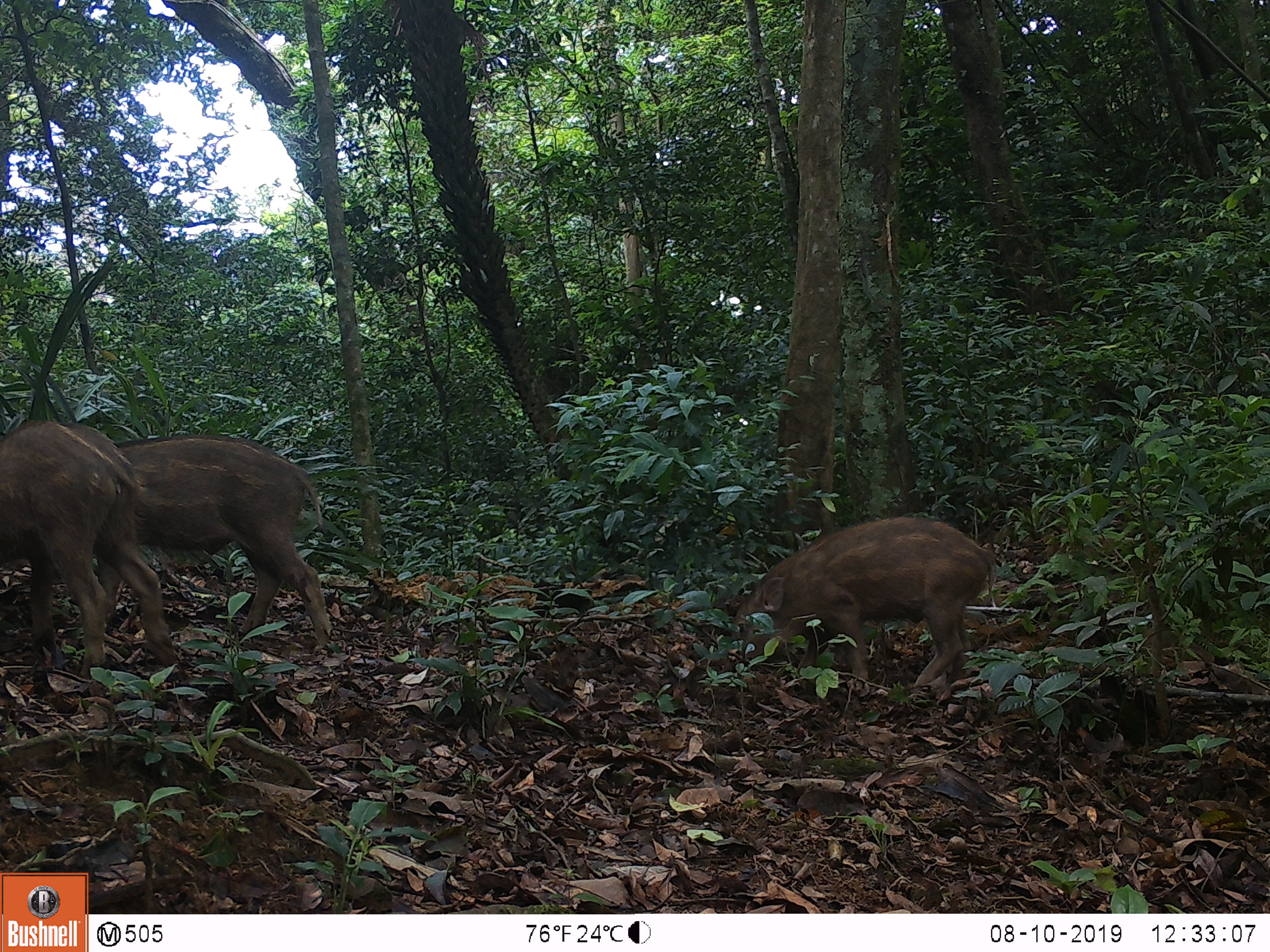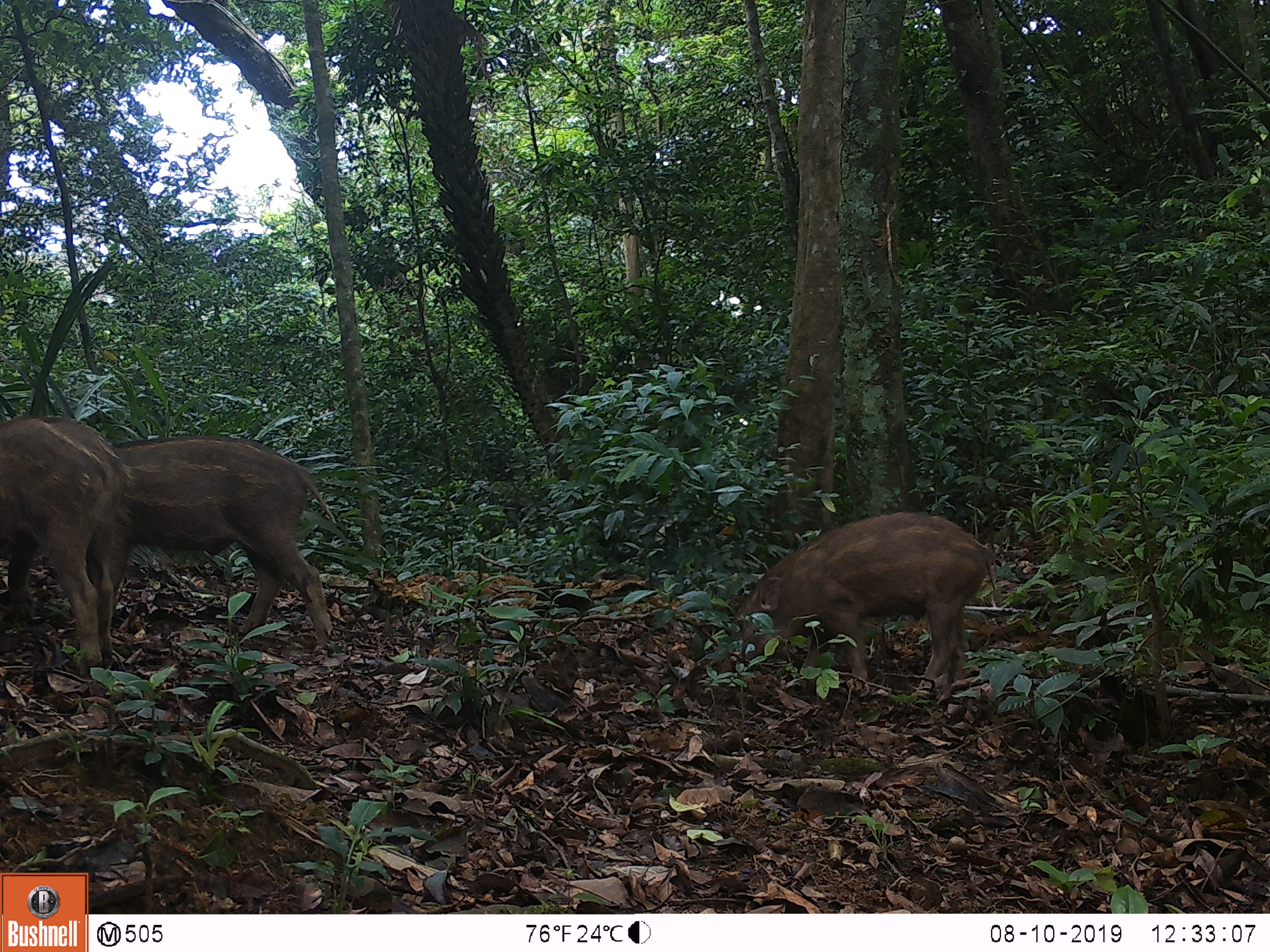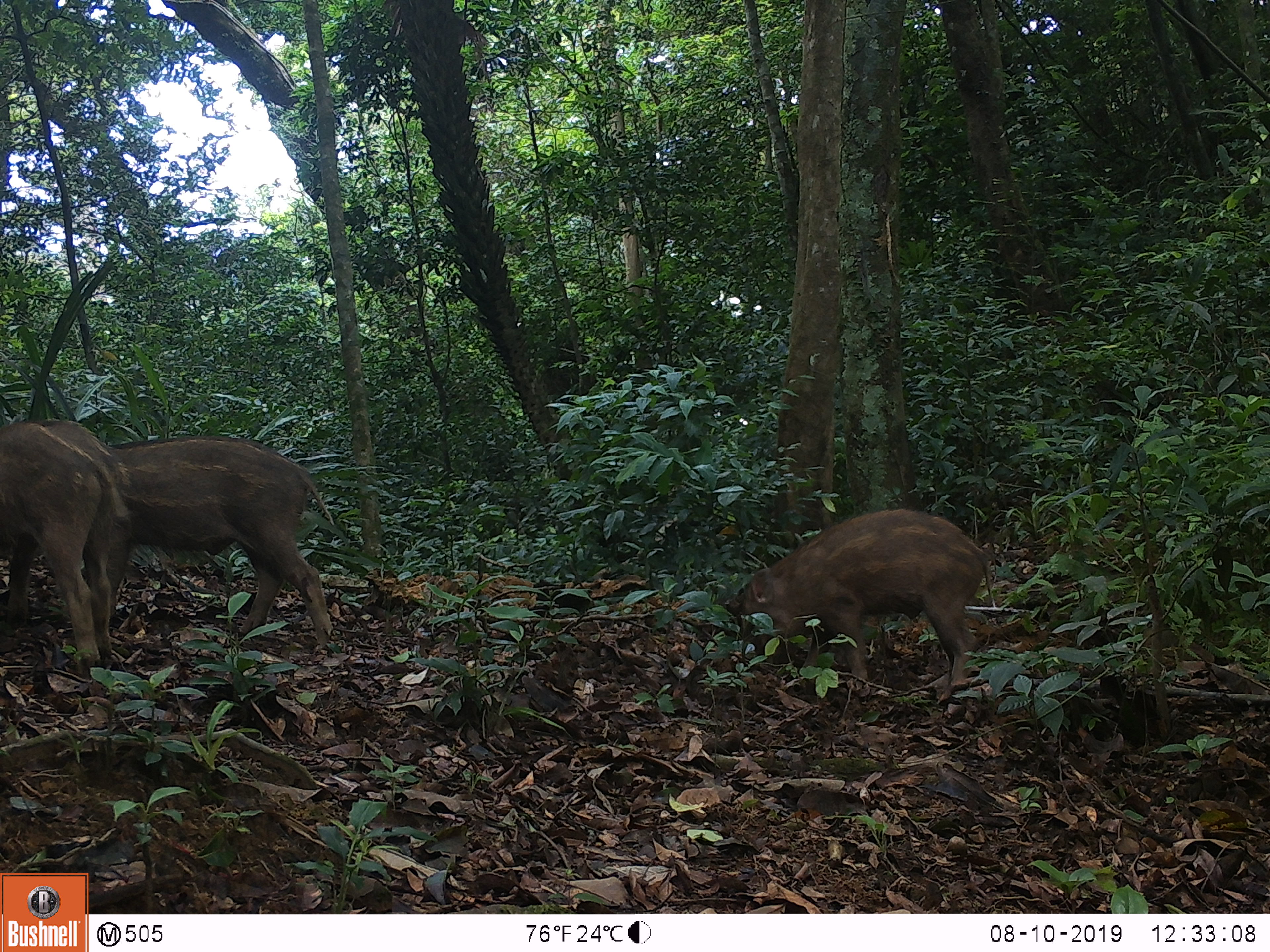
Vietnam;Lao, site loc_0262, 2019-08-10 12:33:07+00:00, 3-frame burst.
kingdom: Animalia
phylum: Chordata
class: Mammalia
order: Artiodactyla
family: Suidae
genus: Sus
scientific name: Sus scrofa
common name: eurasian wild pig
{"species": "eurasian wild pig (Sus scrofa)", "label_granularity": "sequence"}